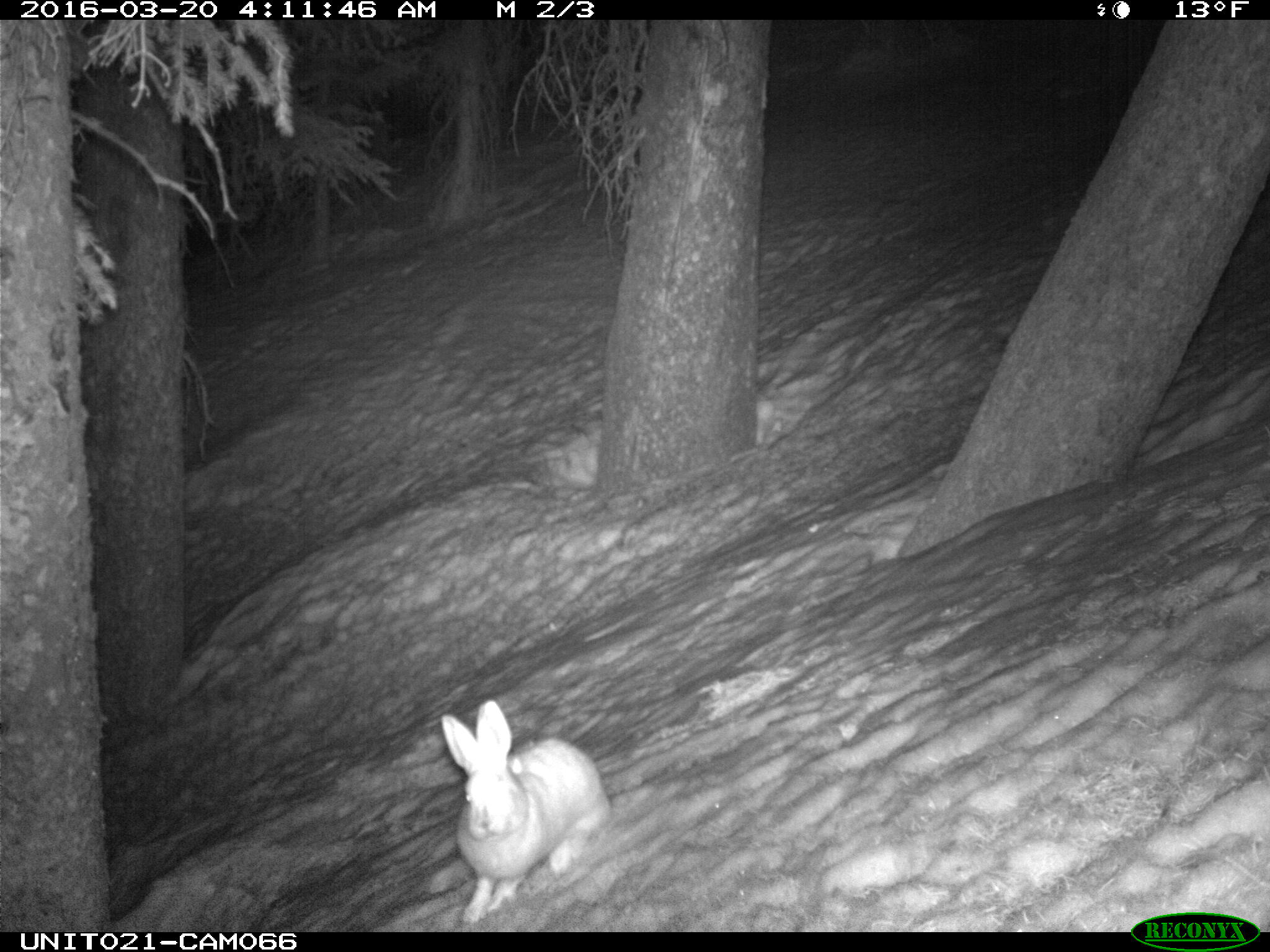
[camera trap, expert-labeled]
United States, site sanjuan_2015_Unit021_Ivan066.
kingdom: Animalia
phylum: Chordata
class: Mammalia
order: Lagomorpha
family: Leporidae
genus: Lepus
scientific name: Lepus americanus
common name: snowshoe hare